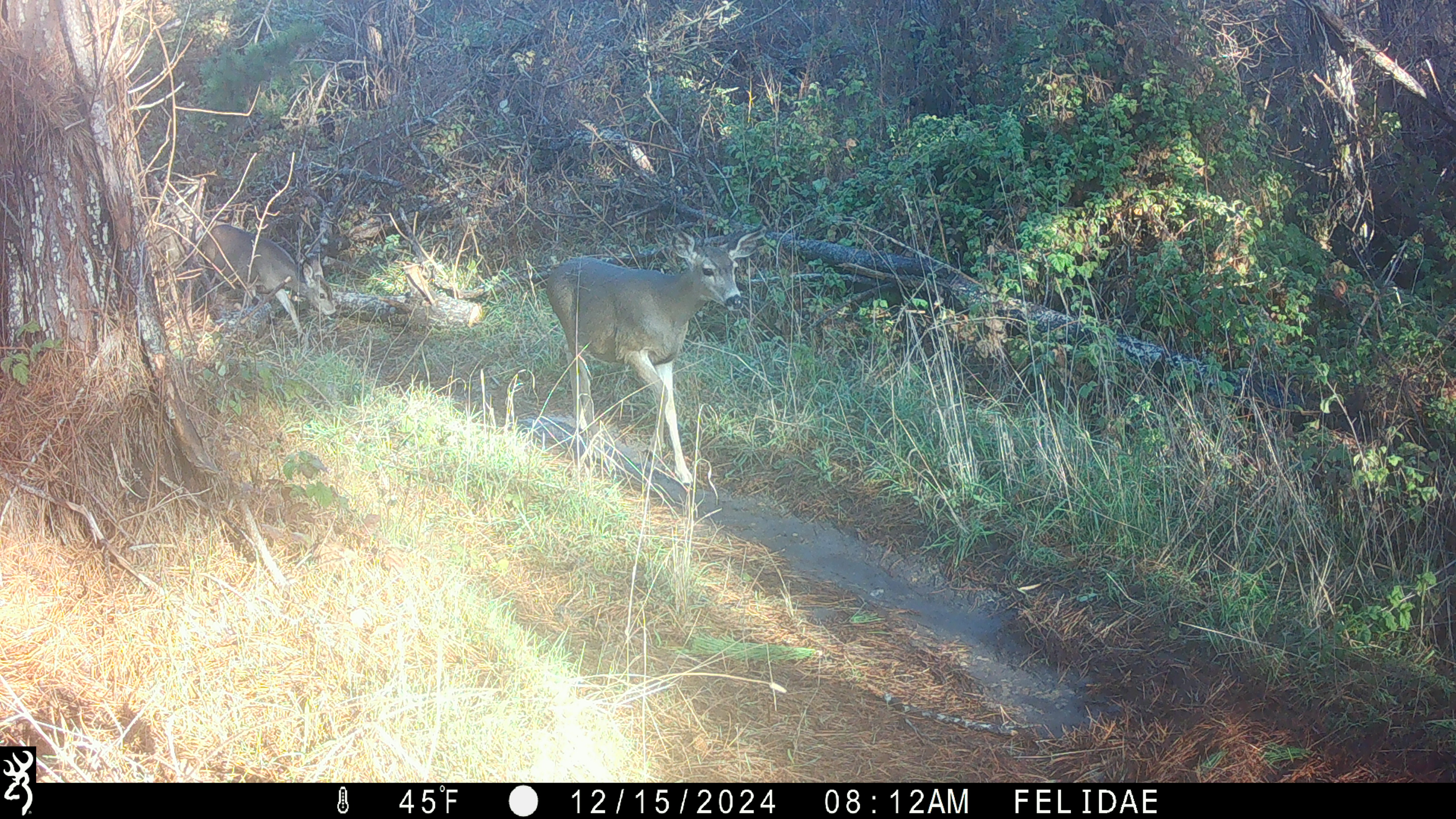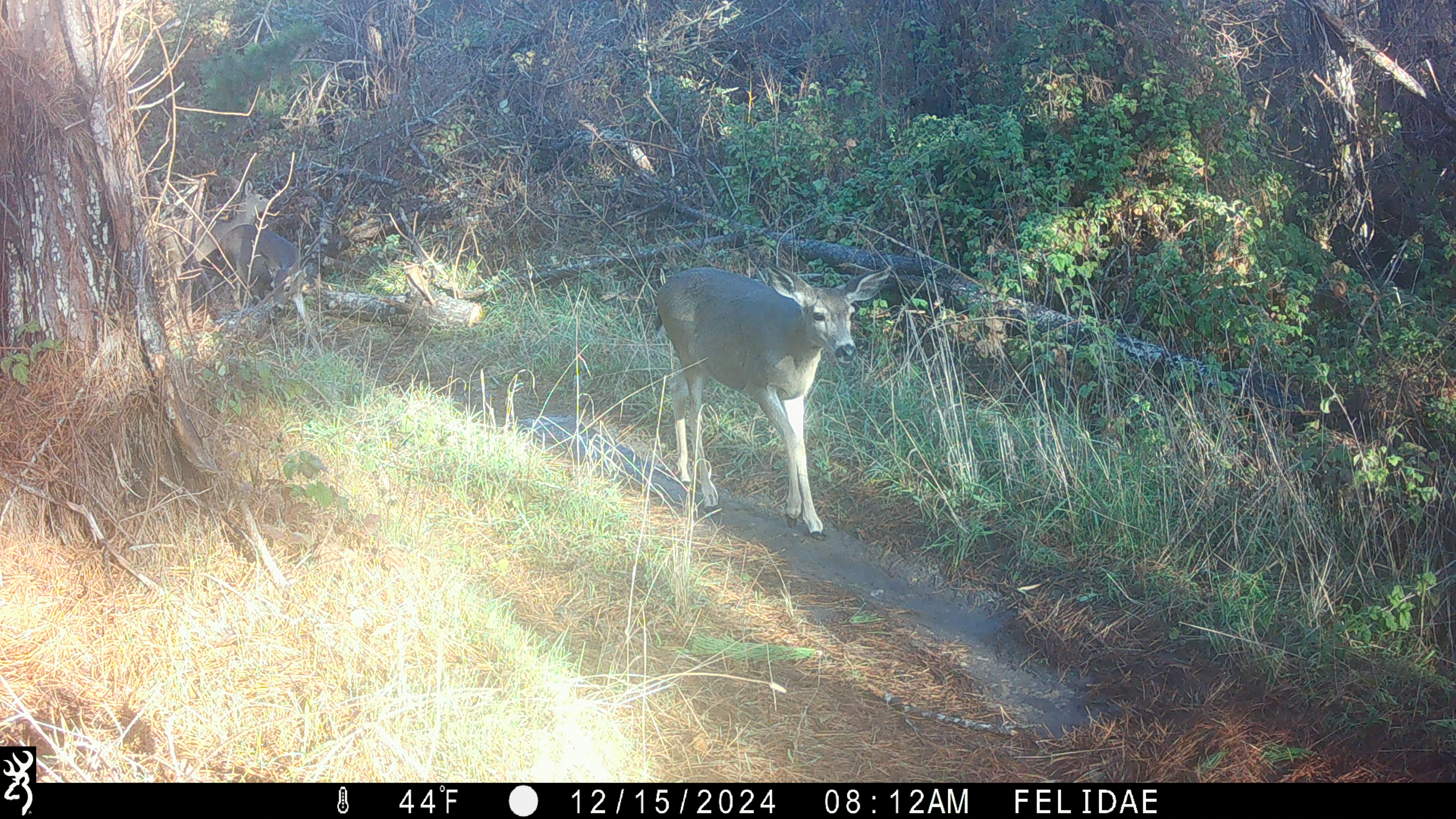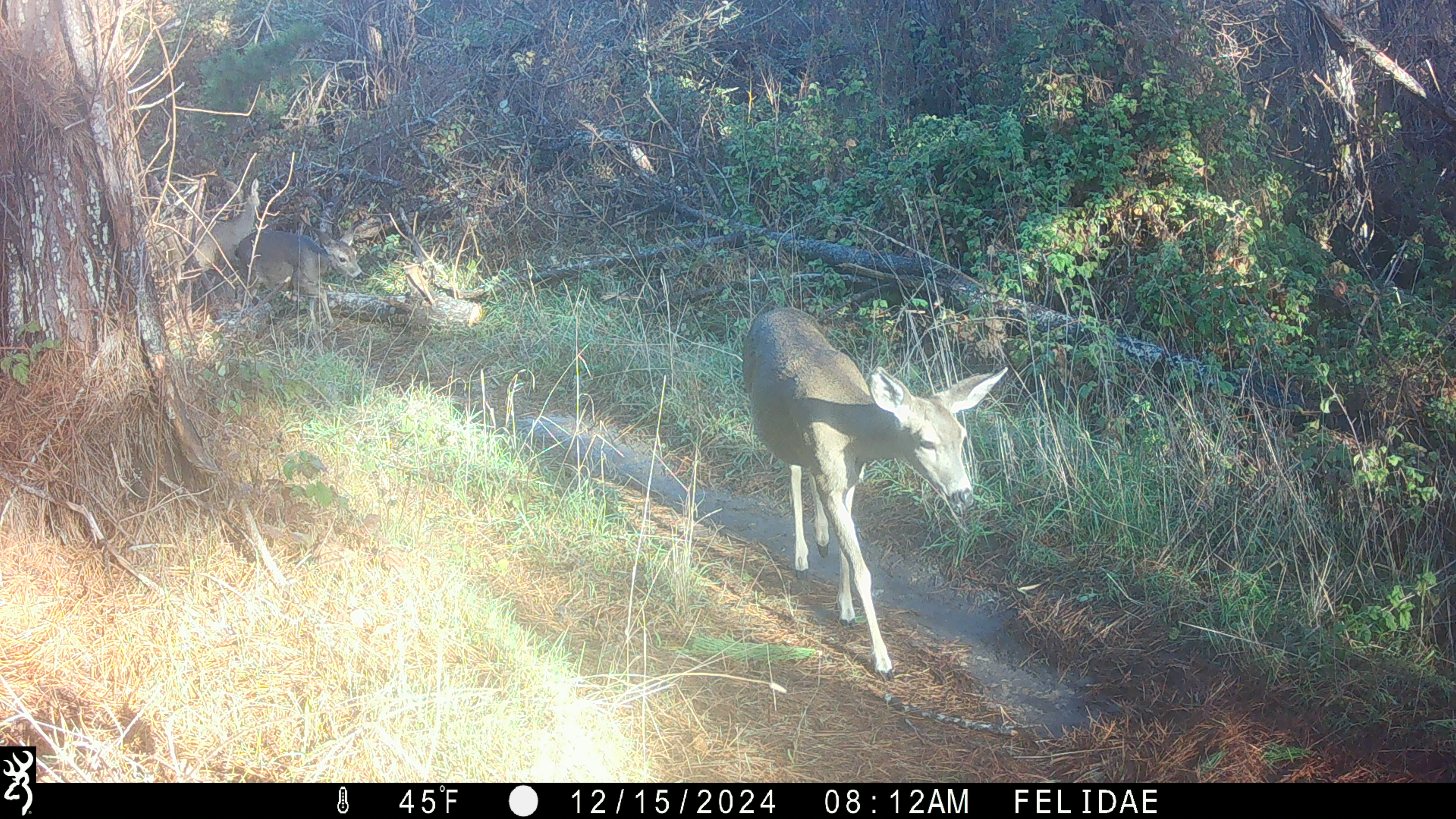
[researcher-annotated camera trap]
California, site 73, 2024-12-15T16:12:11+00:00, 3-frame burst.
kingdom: Animalia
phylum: Chordata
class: Mammalia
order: Artiodactyla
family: Cervidae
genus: Odocoileus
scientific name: Odocoileus hemionus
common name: mule deer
Mule deer (Odocoileus hemionus).